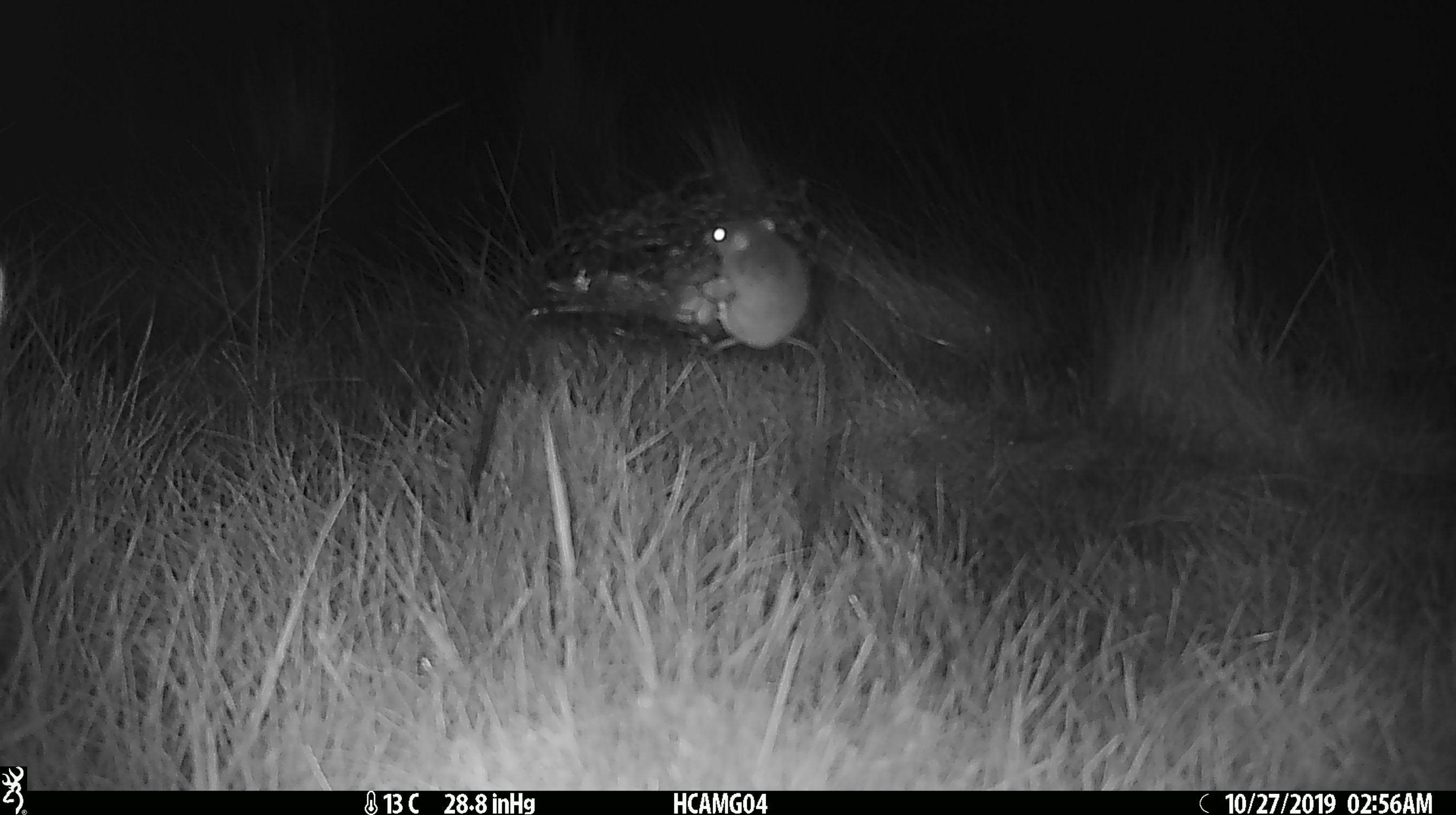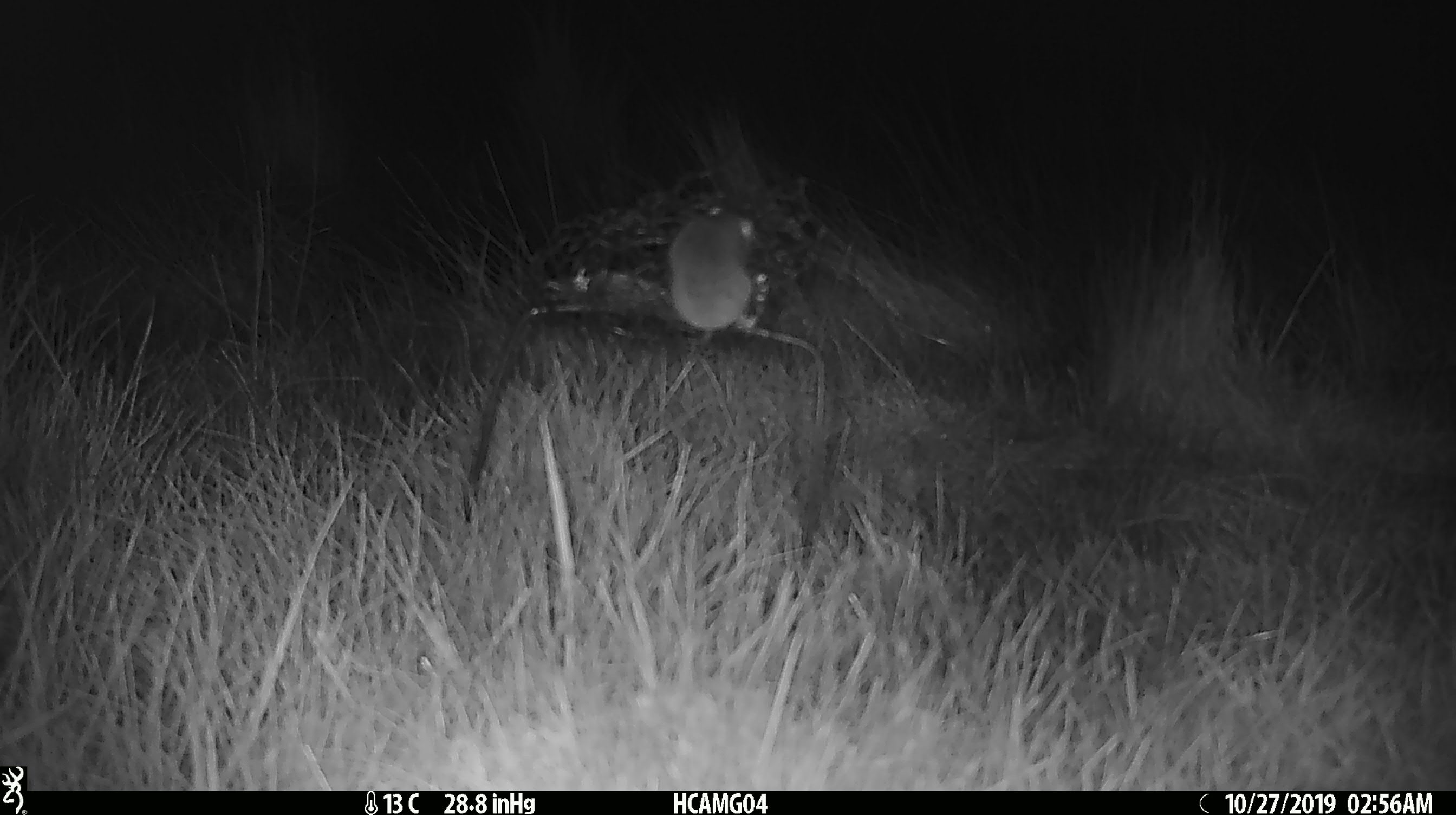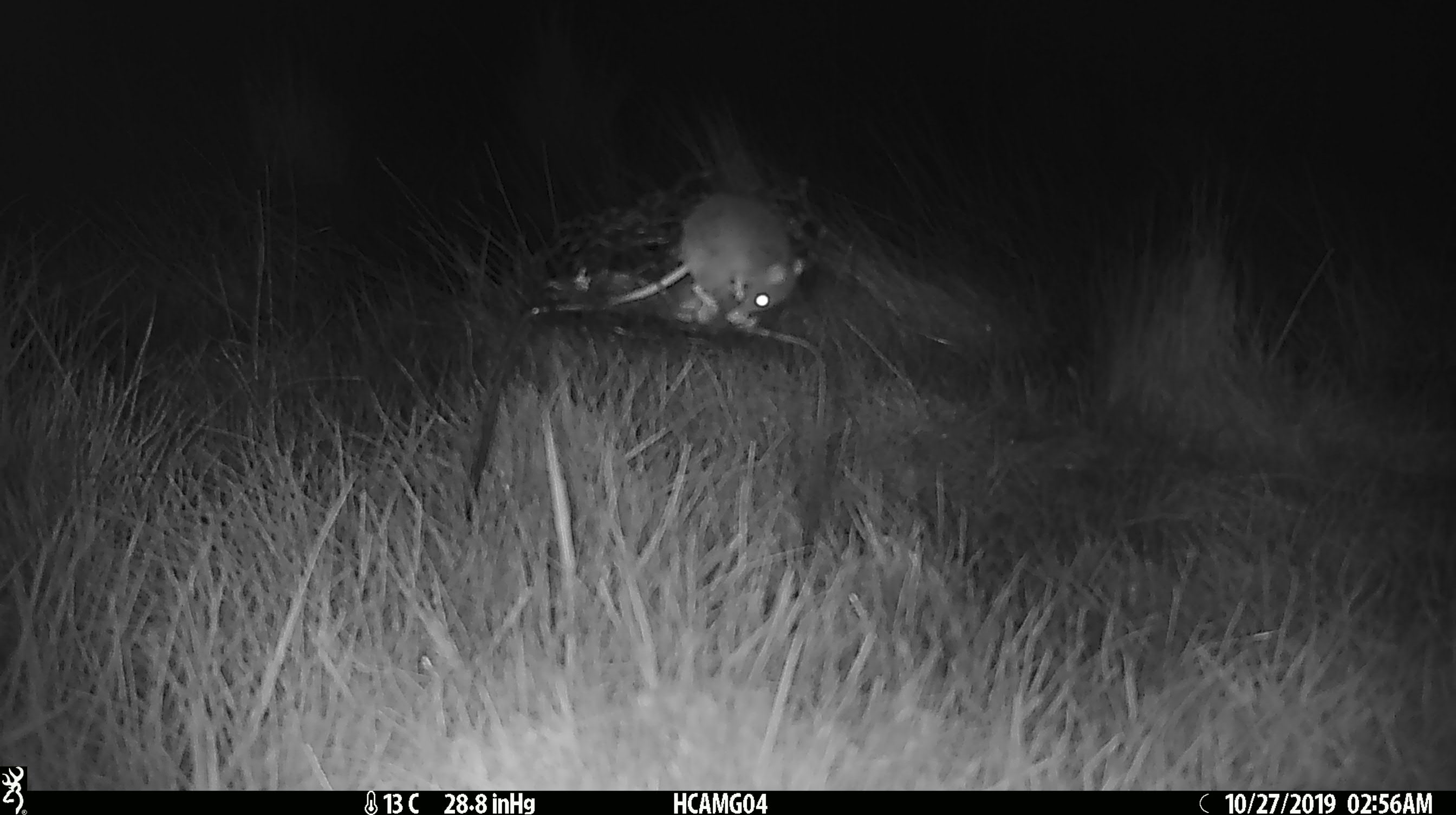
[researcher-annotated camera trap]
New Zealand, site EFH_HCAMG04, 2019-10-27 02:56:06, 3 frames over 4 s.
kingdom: Animalia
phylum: Chordata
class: Mammalia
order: Rodentia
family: Muridae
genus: Mus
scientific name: Mus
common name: mouse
Mouse (Mus).